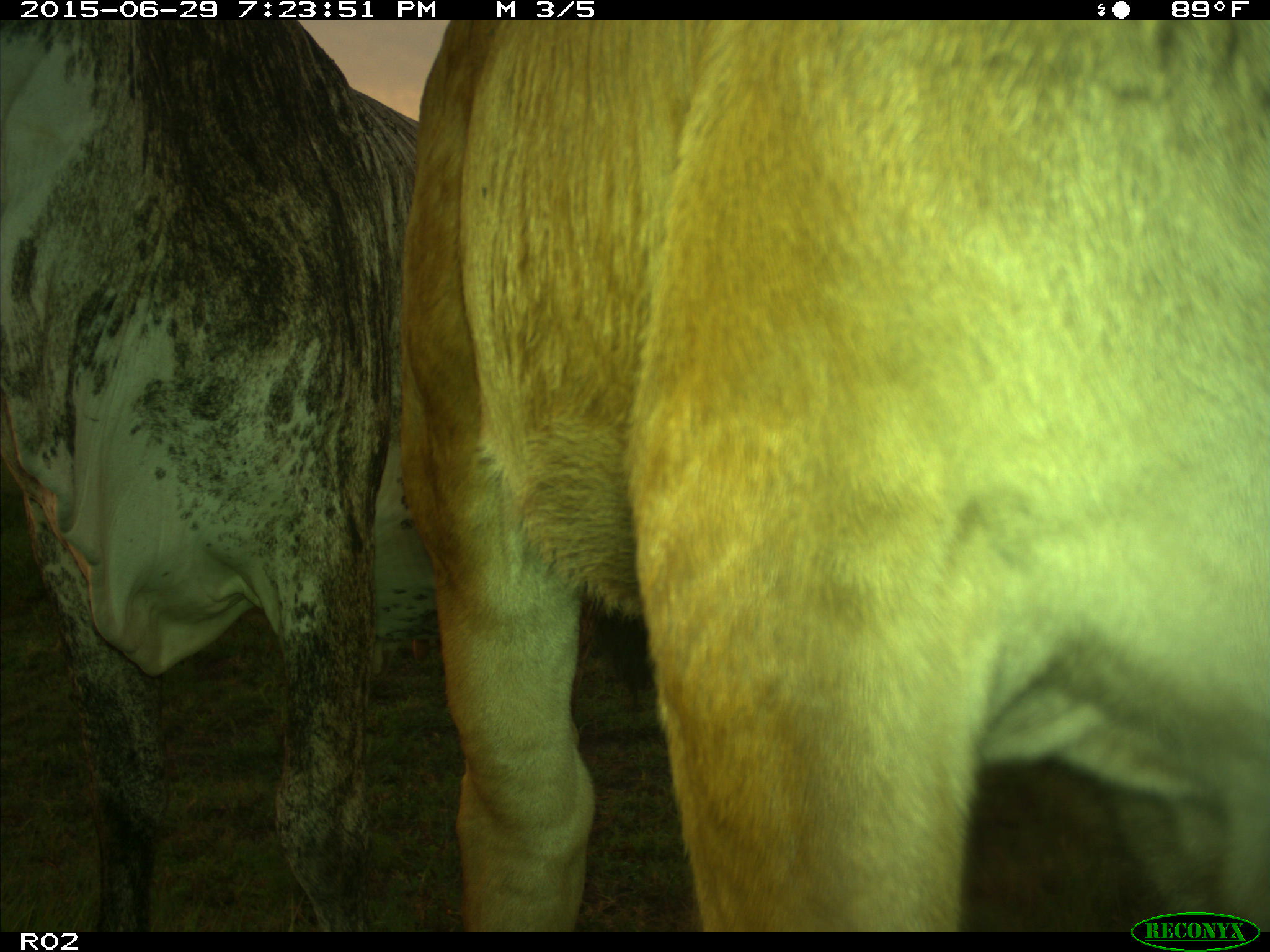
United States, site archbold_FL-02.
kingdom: Animalia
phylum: Chordata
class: Mammalia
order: Artiodactyla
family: Bovidae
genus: Bos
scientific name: Bos taurus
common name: domestic cow